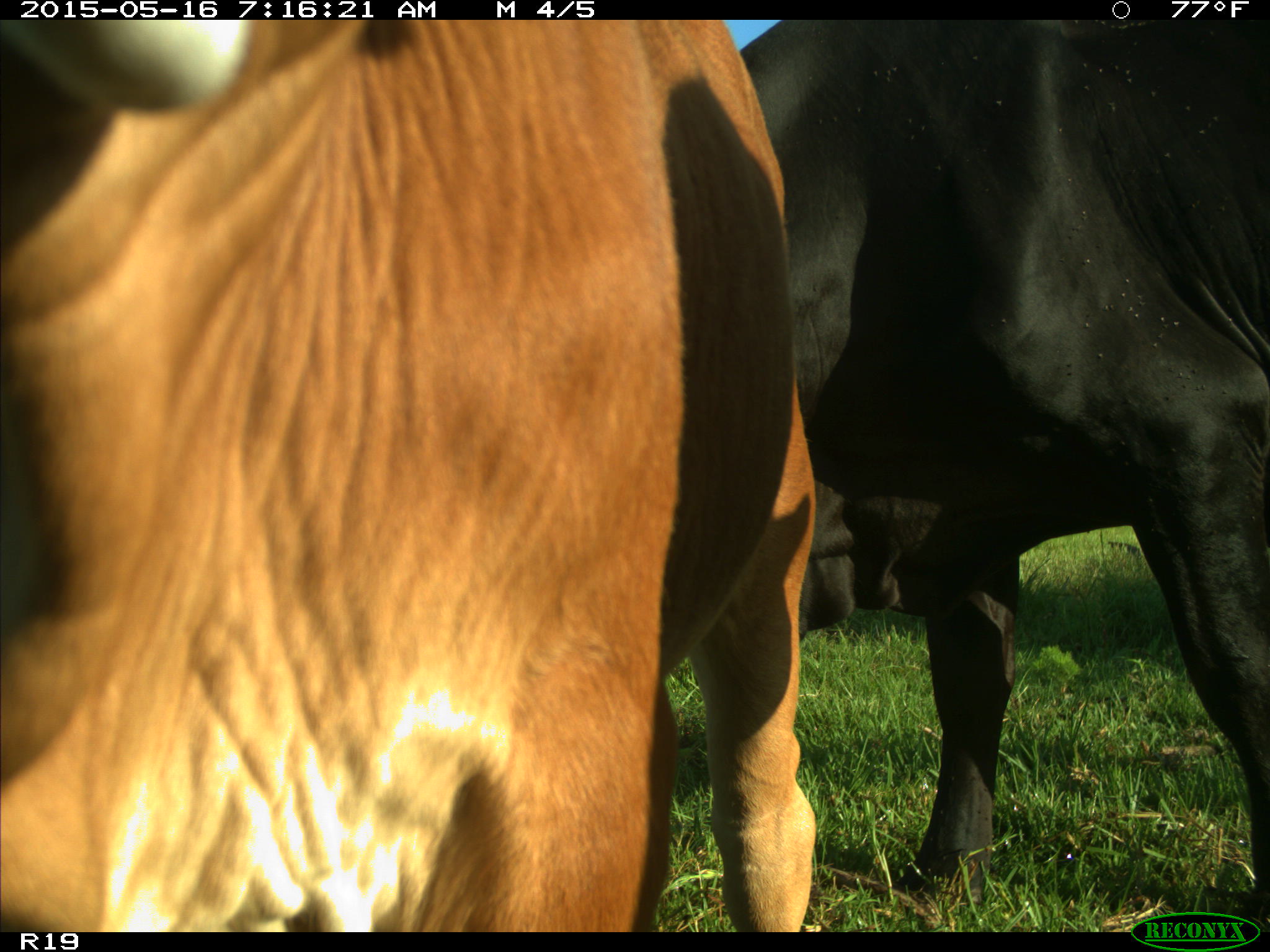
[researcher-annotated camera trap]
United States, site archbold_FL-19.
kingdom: Animalia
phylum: Chordata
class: Mammalia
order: Artiodactyla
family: Bovidae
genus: Bos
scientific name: Bos taurus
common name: domestic cow